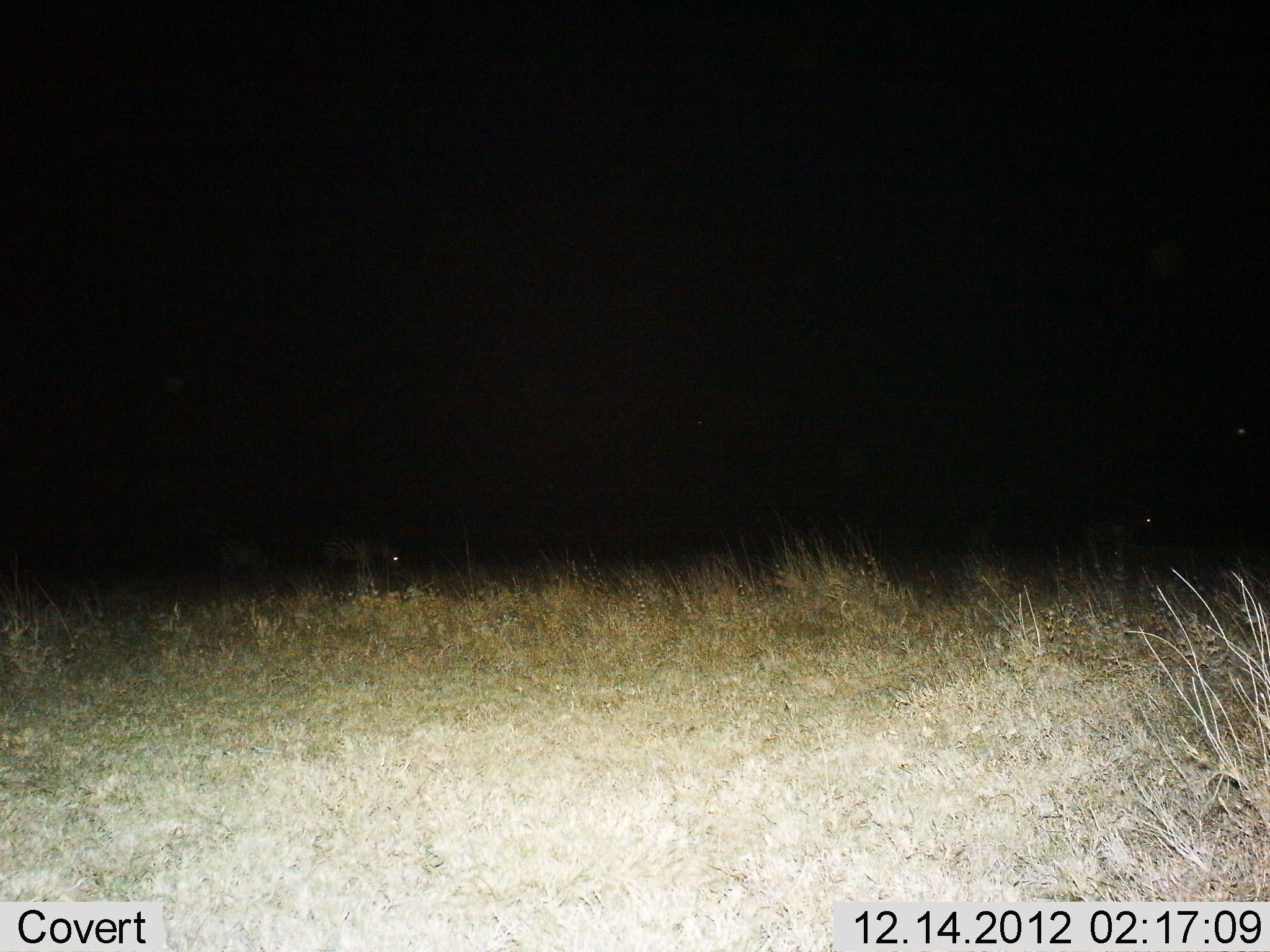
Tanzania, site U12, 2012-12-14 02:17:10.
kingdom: Animalia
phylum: Chordata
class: Mammalia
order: Perissodactyla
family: Equidae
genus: Equus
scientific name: Equus quagga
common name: plains zebra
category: zebra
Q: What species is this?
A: Zebra (plains zebra) (Equus quagga).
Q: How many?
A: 3.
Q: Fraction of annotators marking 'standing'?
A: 29%.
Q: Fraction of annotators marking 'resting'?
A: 0%.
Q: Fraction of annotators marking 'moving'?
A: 0%.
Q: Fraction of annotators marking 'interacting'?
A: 0%.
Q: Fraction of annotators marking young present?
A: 0%.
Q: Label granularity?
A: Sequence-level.